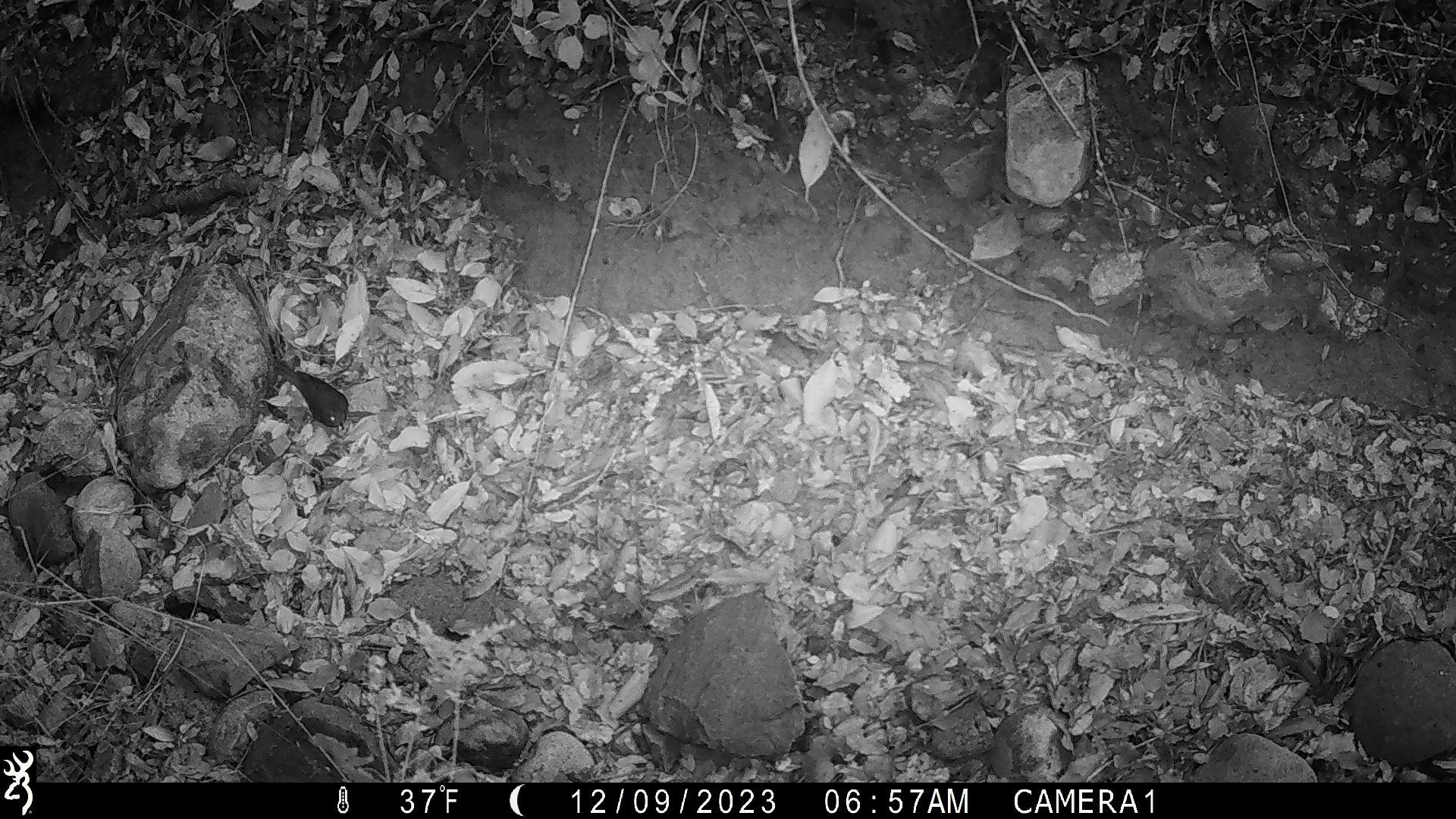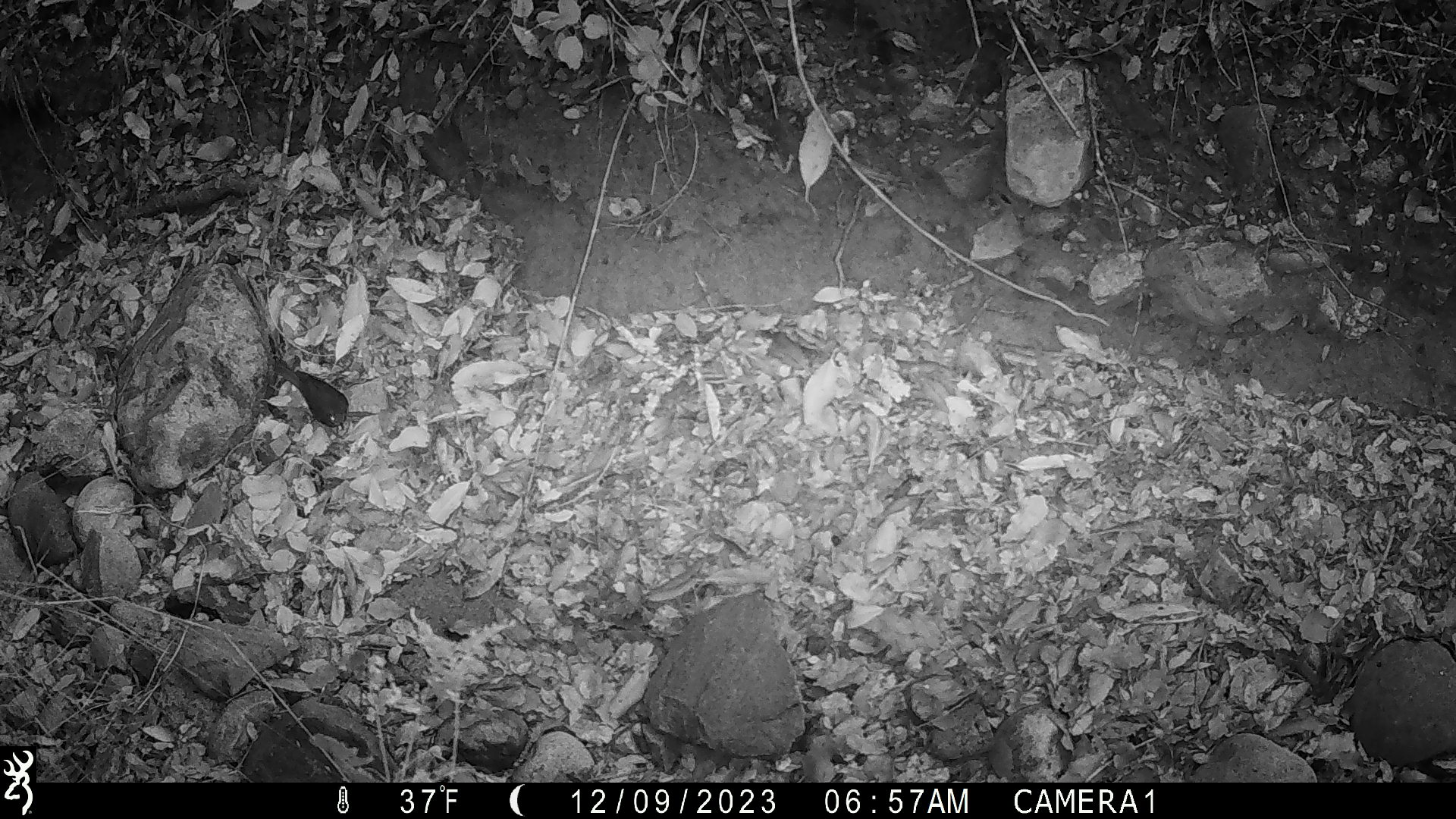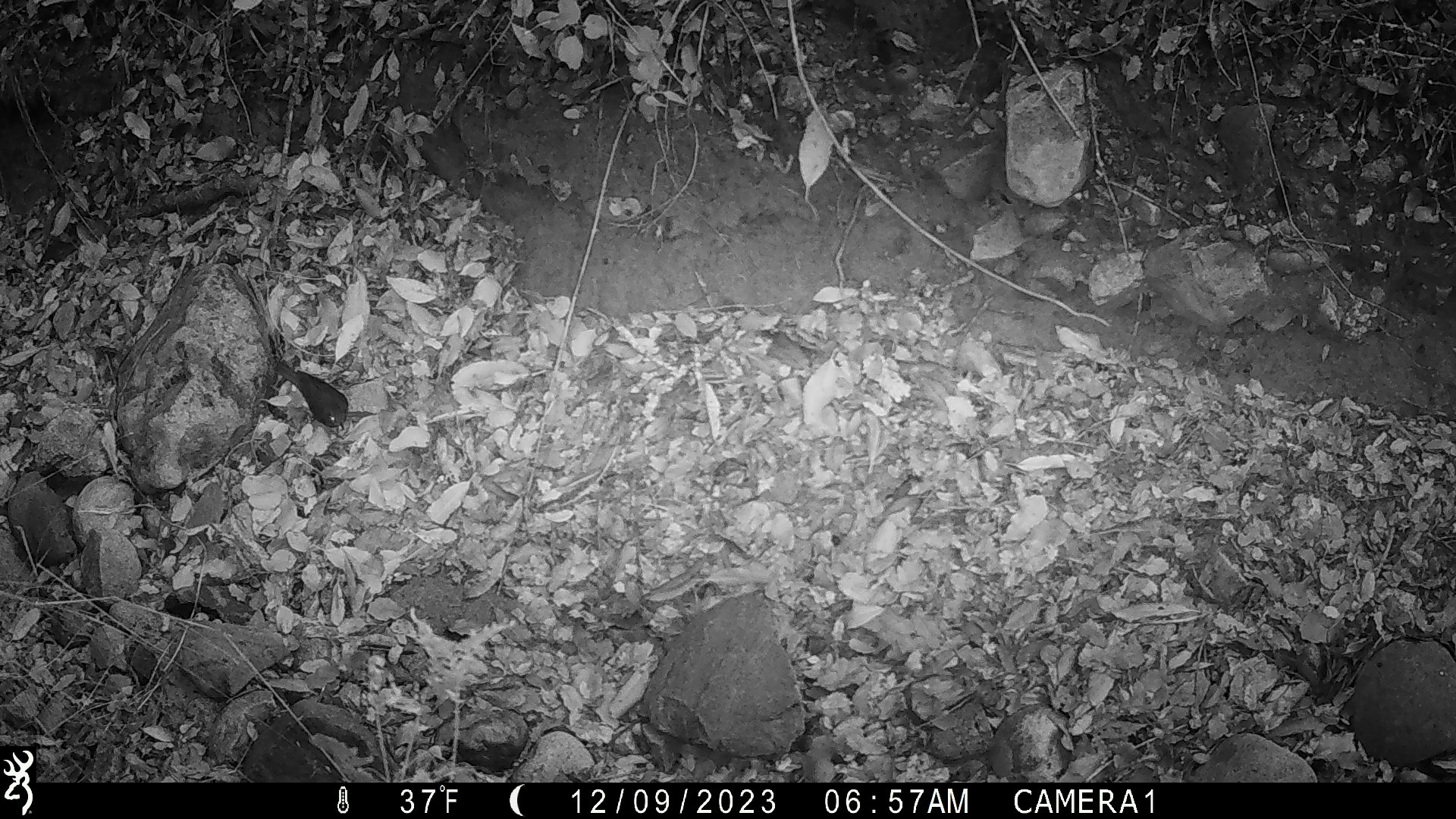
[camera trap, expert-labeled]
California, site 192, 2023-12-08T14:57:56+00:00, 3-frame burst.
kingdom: Animalia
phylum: Chordata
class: Aves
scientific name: Aves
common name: bird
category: unknown bird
Unknown bird (bird) (Aves).